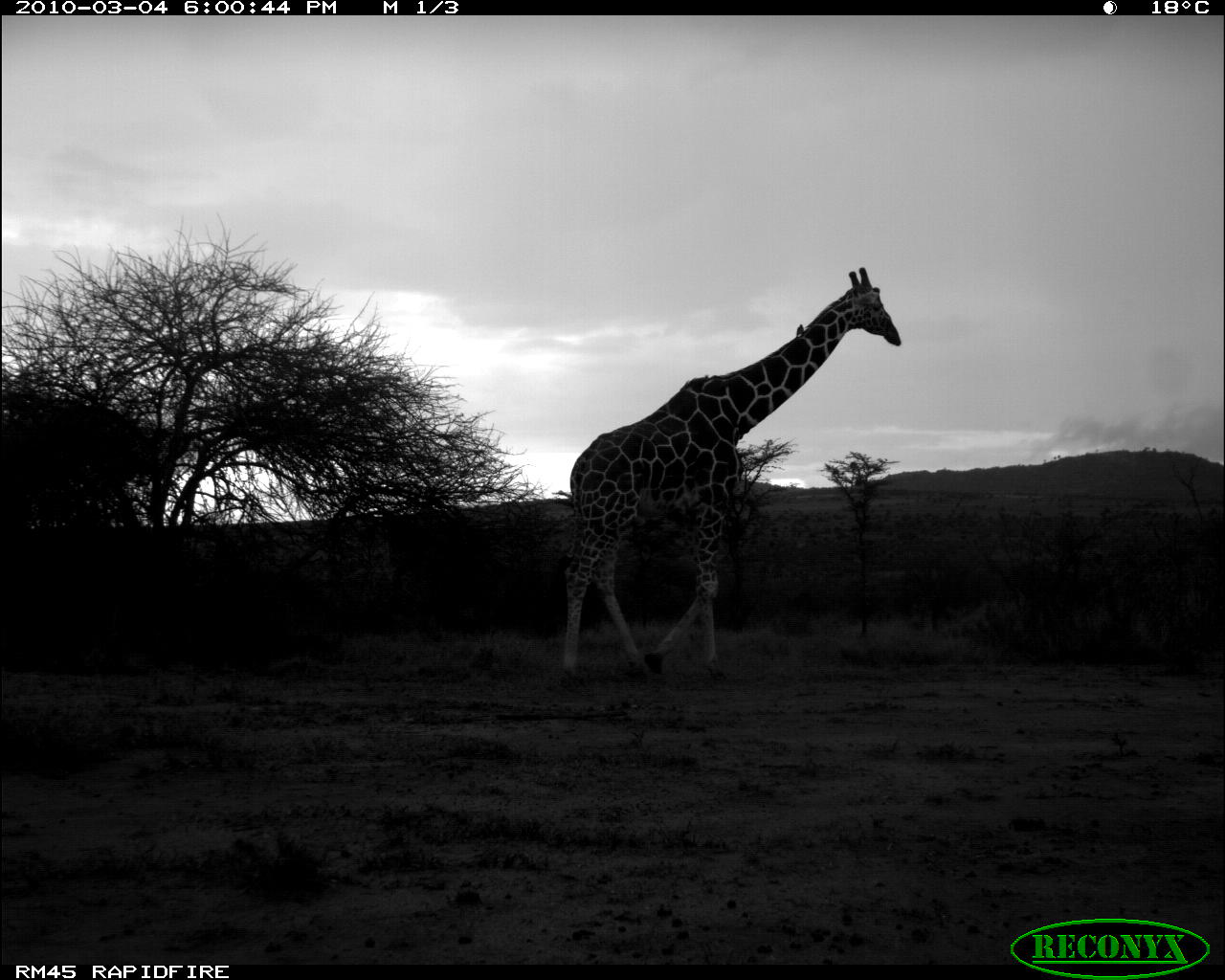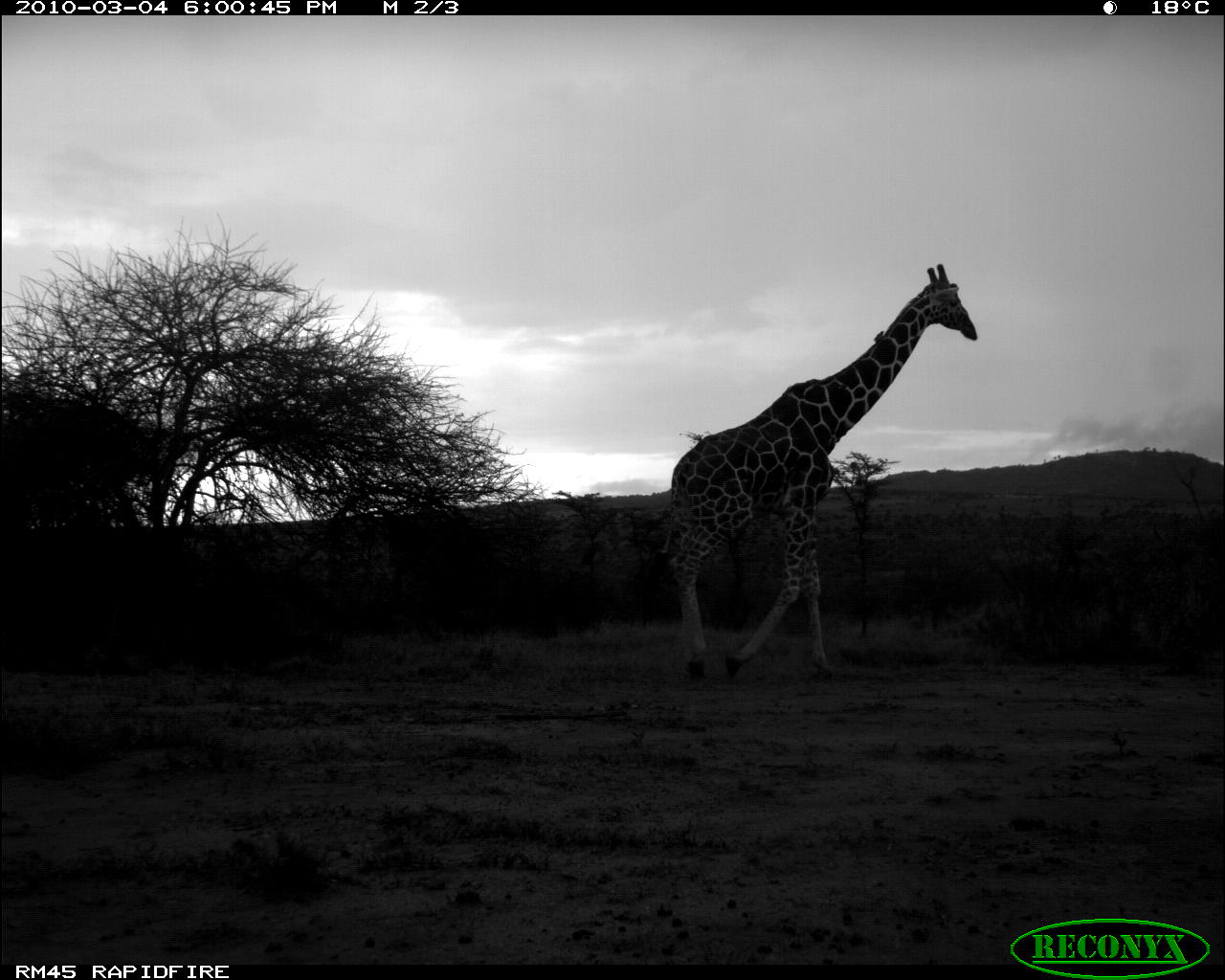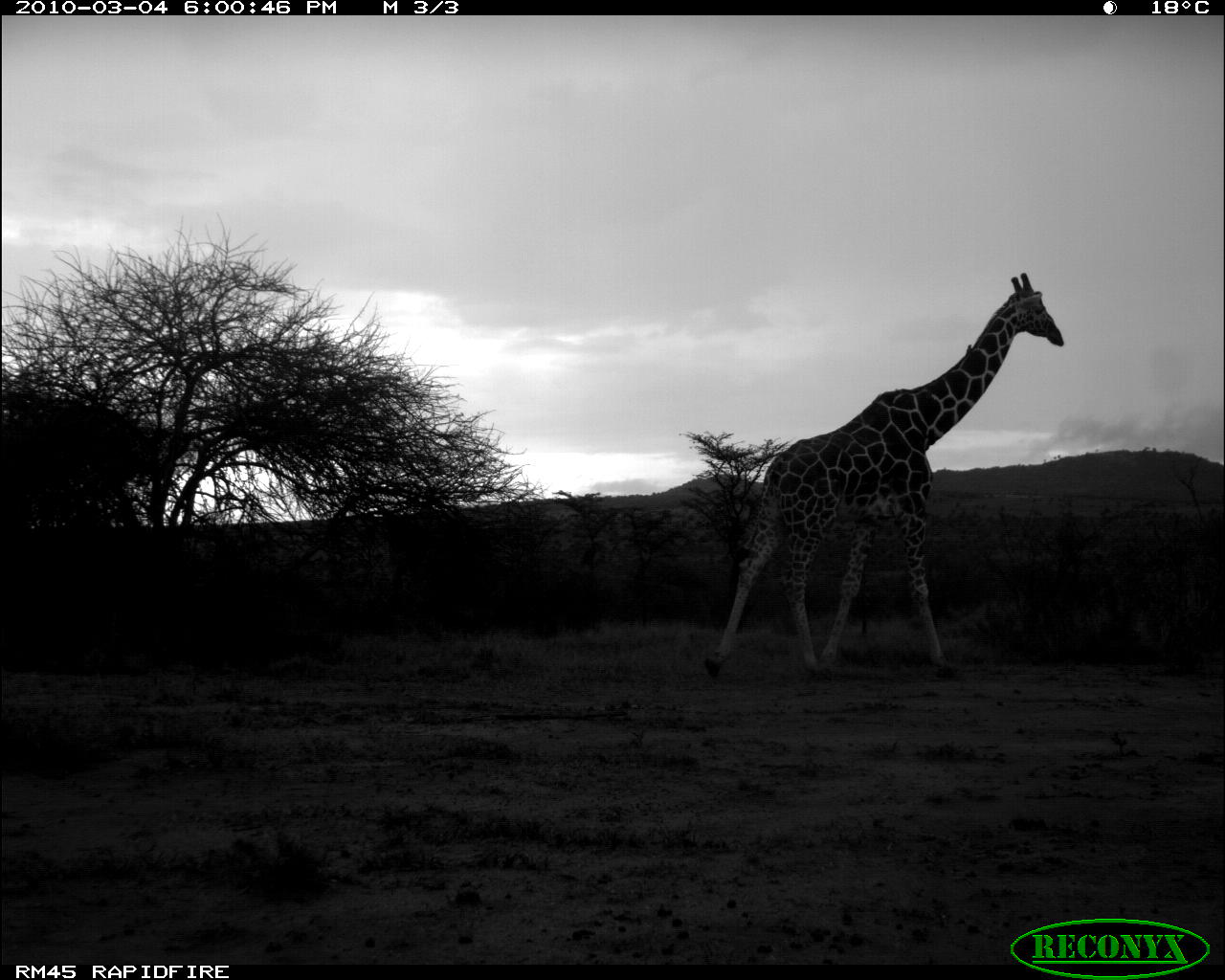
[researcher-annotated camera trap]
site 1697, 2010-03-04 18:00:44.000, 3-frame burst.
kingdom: Animalia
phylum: Chordata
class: Mammalia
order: Artiodactyla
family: Giraffidae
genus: Giraffa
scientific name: Giraffa camelopardalis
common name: giraffe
Giraffa camelopardalis (giraffe), count 1.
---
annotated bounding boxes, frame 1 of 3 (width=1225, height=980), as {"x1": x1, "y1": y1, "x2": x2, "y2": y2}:
giraffa camelopardalis: {"x1": 564, "y1": 266, "x2": 904, "y2": 686}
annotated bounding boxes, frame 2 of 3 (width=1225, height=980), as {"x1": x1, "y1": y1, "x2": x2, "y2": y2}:
giraffa camelopardalis: {"x1": 657, "y1": 262, "x2": 978, "y2": 685}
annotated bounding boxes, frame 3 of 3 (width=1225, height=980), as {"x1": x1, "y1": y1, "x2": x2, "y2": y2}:
giraffa camelopardalis: {"x1": 701, "y1": 271, "x2": 1066, "y2": 679}